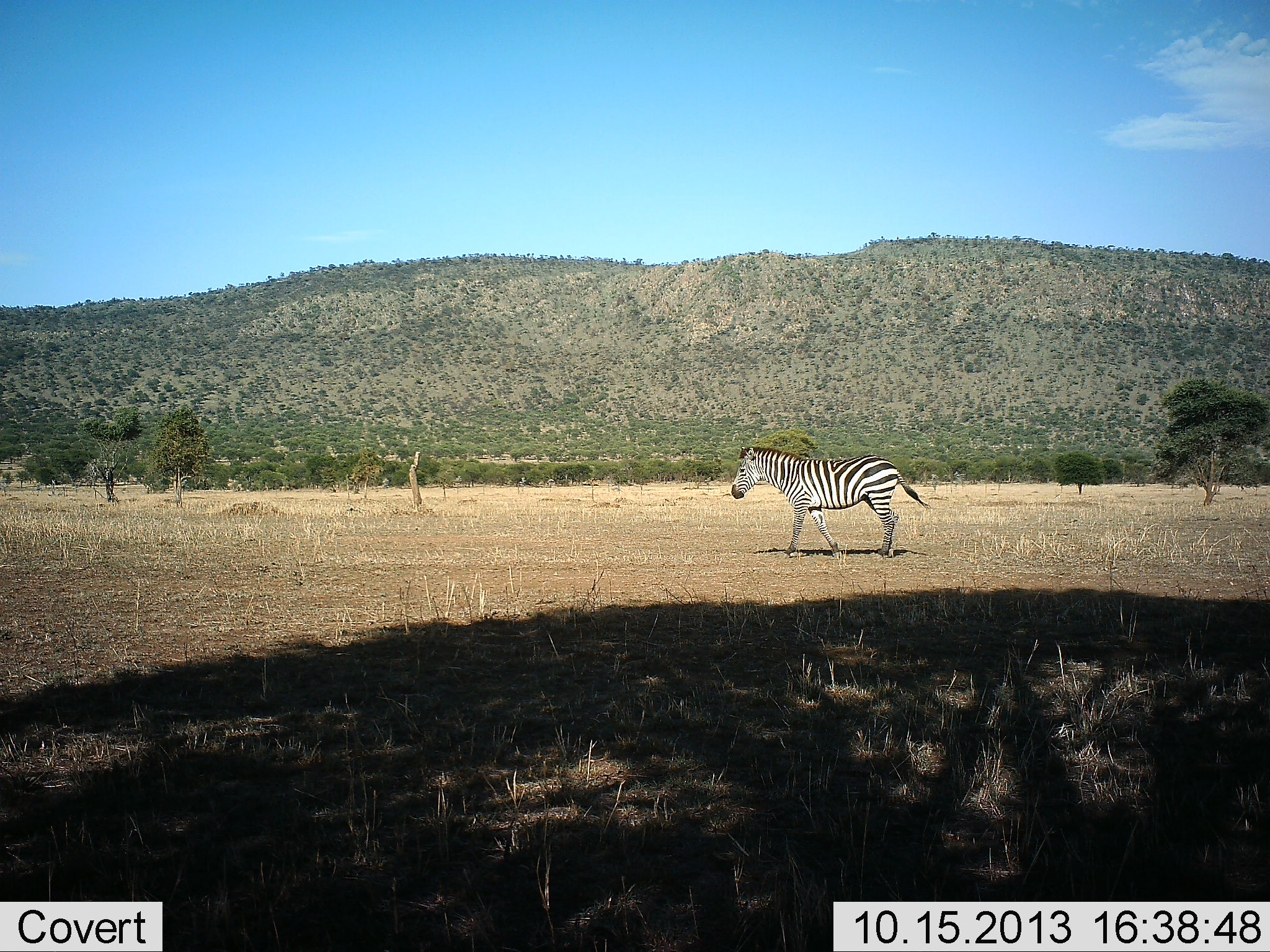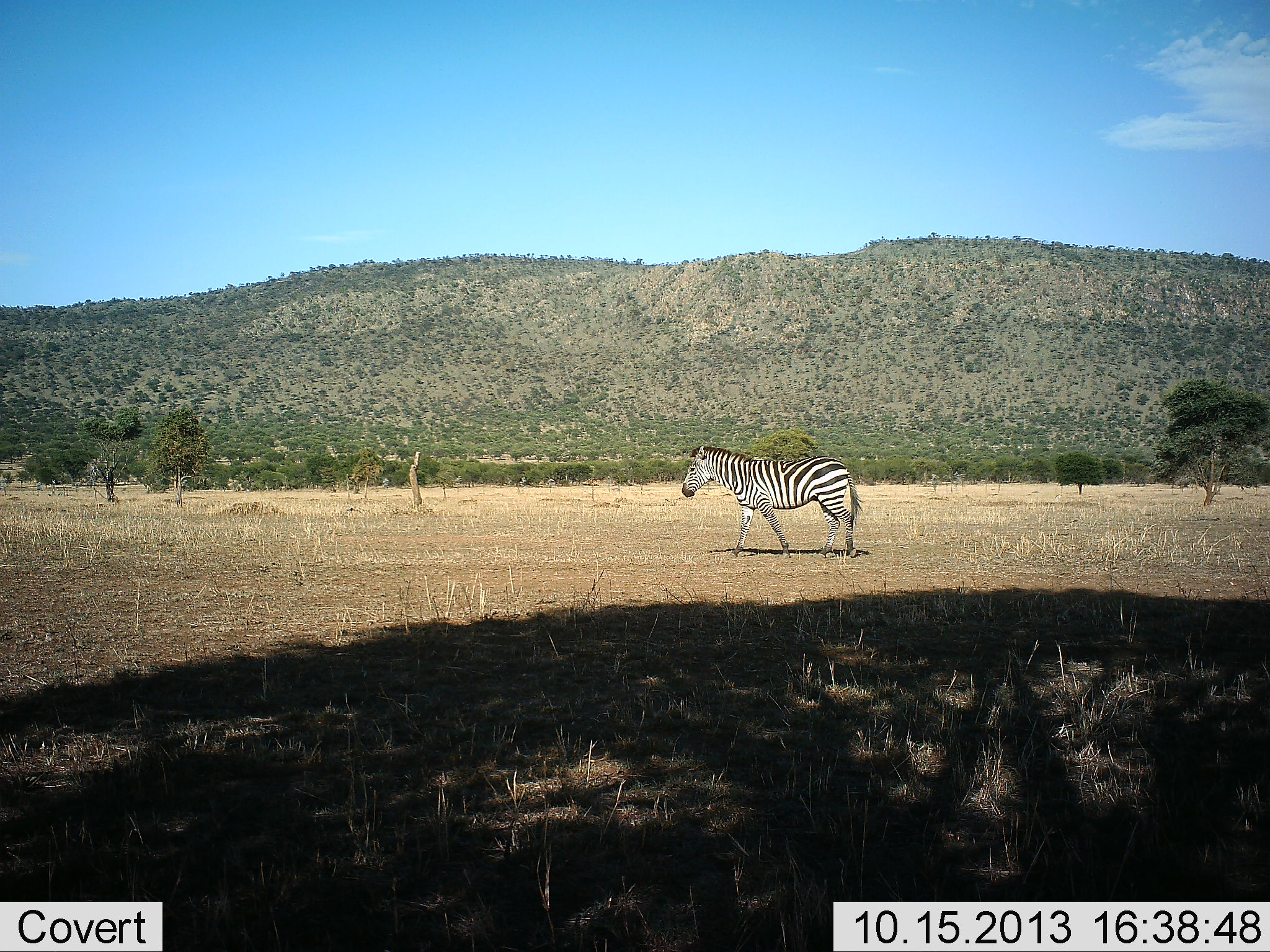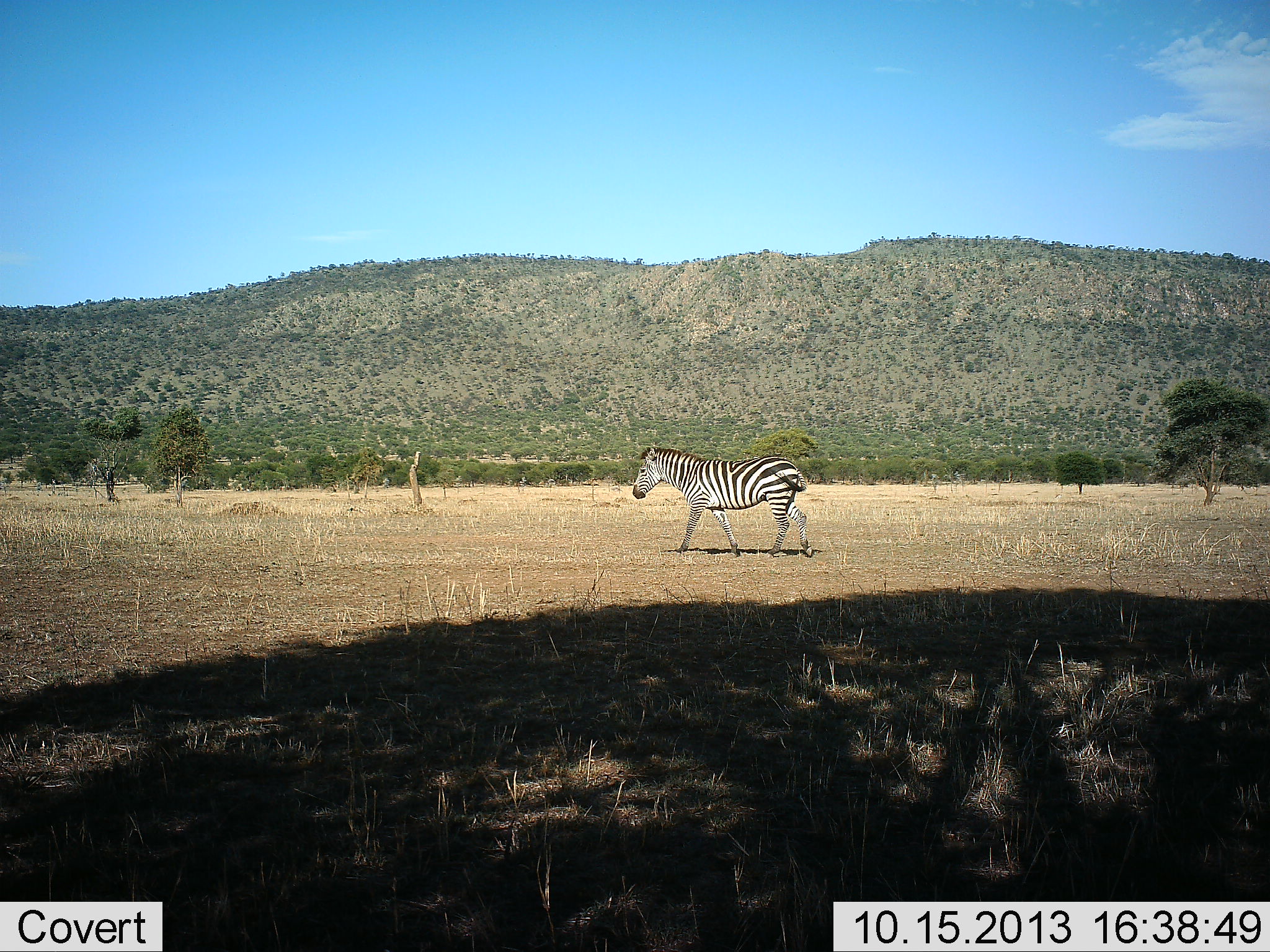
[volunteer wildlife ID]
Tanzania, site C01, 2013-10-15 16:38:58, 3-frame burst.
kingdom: Animalia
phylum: Chordata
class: Mammalia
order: Perissodactyla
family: Equidae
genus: Equus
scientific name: Equus quagga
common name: plains zebra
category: zebra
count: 1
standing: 5%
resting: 0%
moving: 100%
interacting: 0%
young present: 0%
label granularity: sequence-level